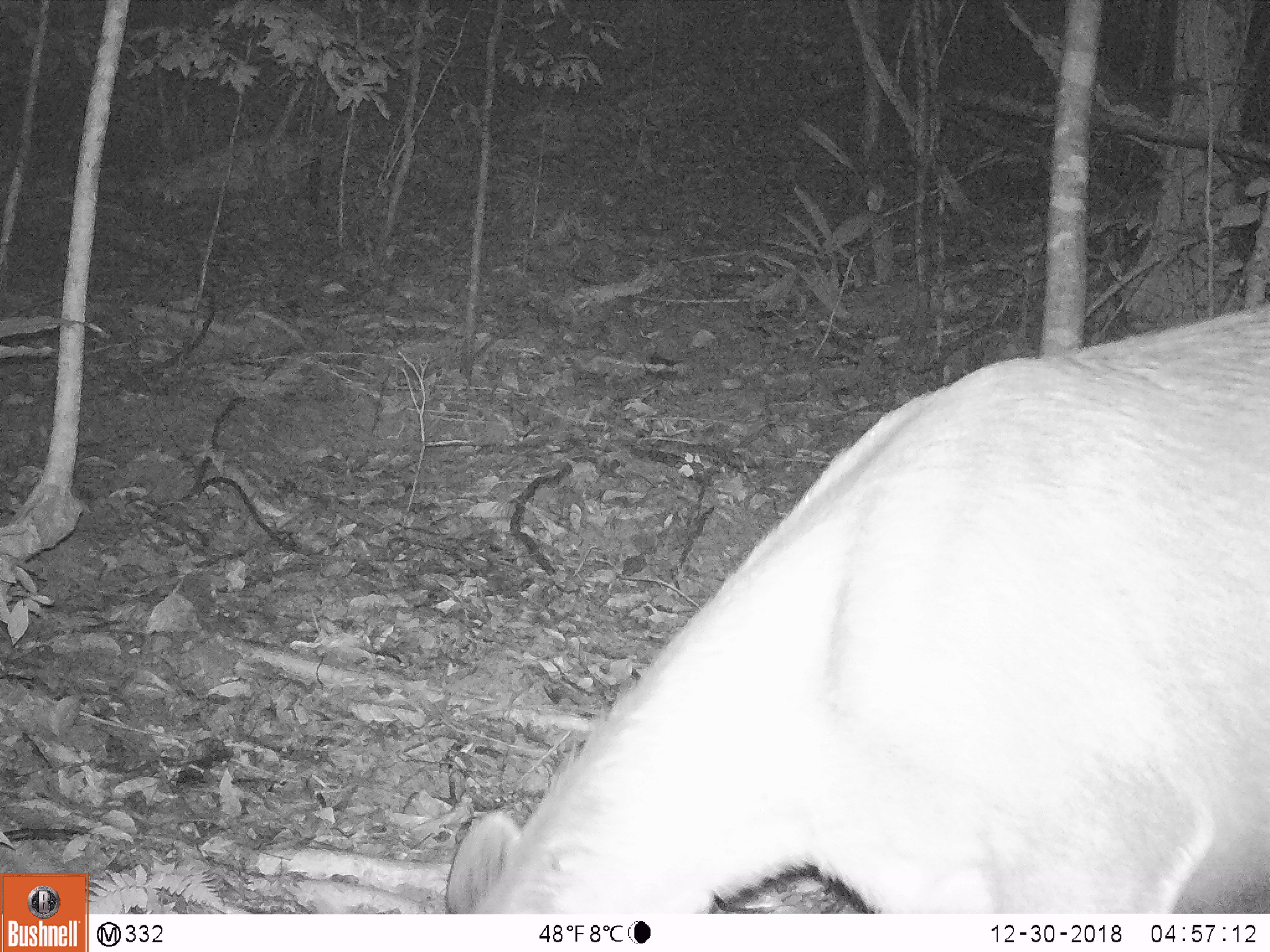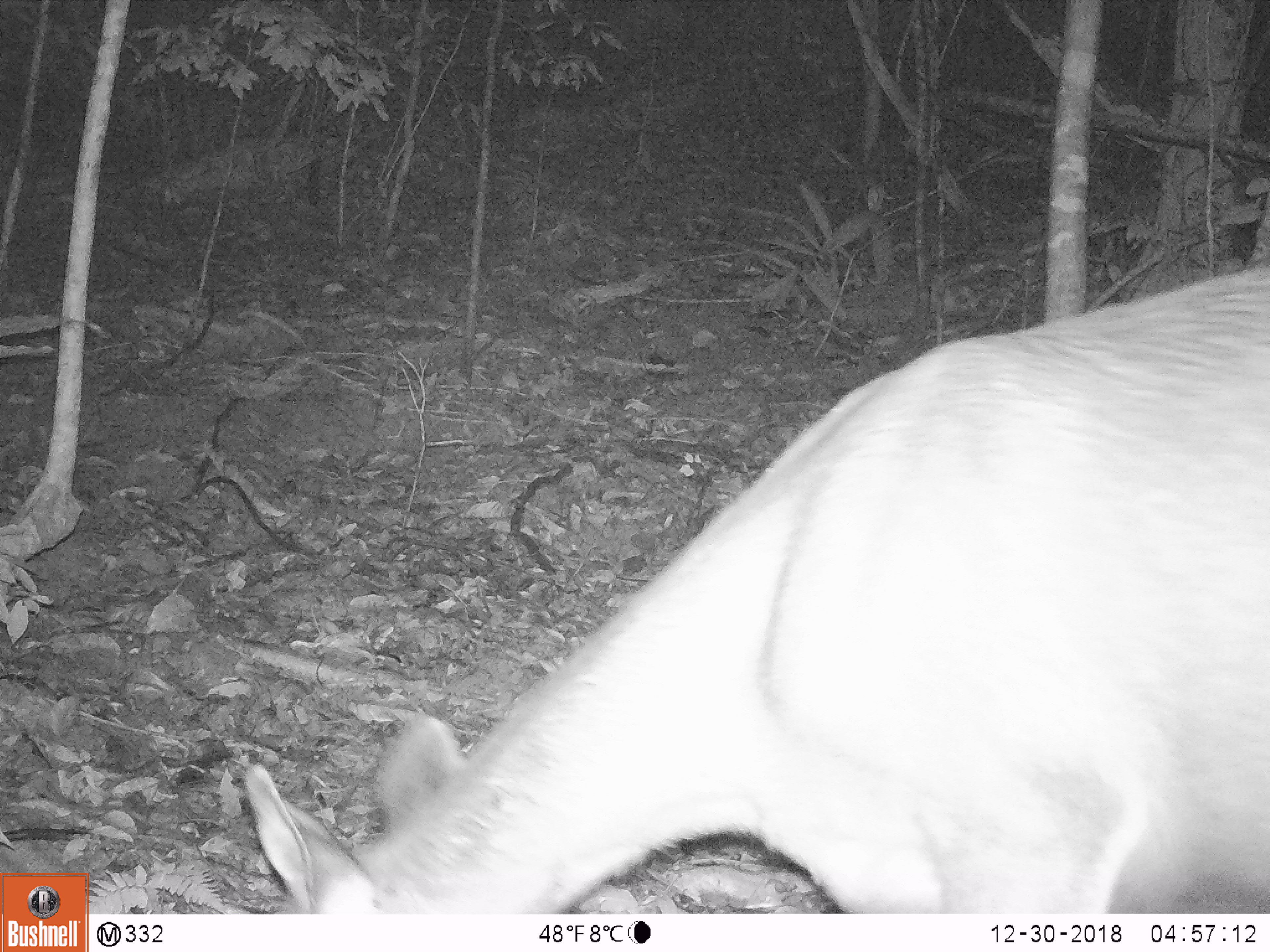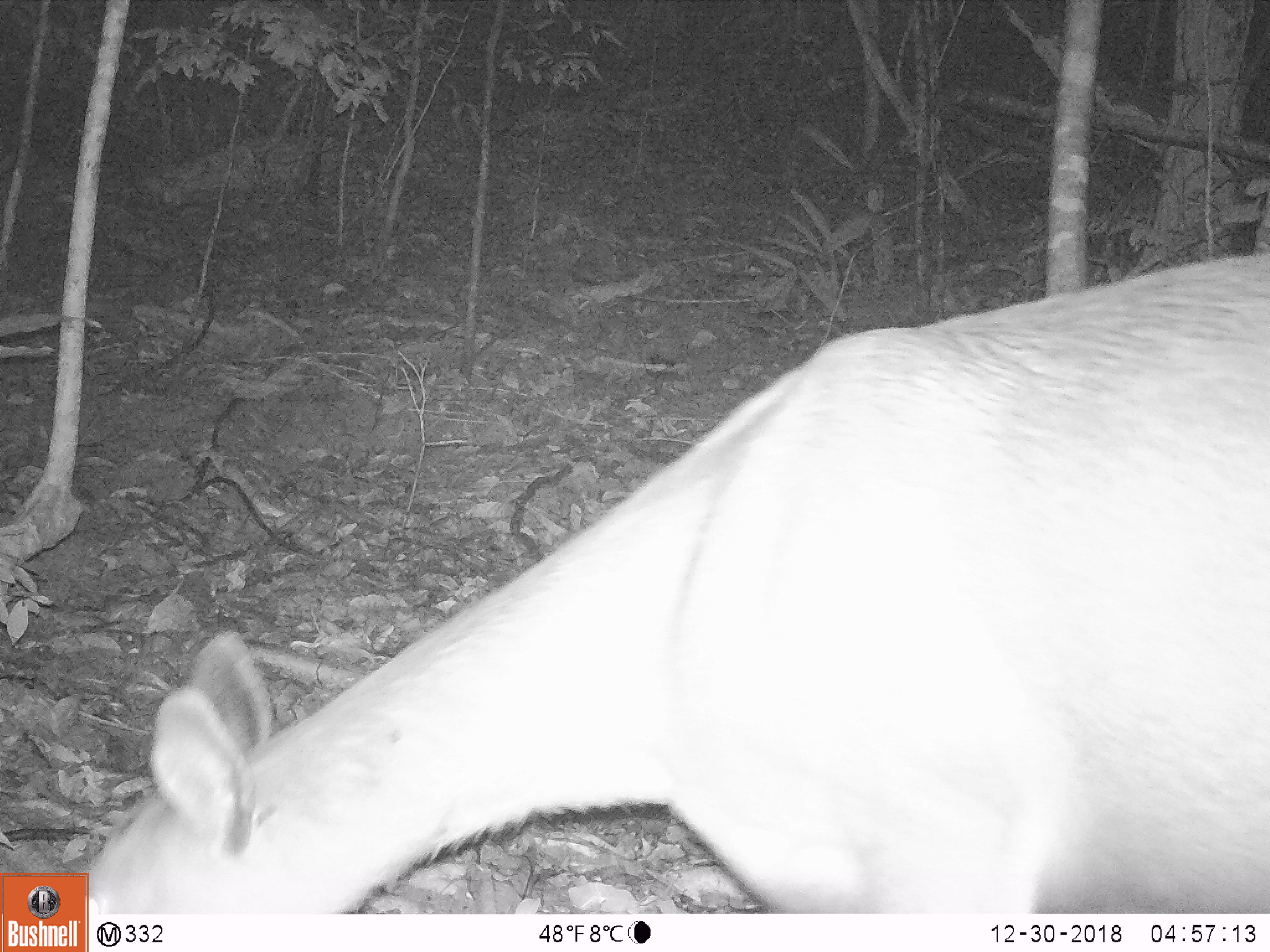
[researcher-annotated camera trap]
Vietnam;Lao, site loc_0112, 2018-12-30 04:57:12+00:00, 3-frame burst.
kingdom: Animalia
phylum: Chordata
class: Mammalia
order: Artiodactyla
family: Cervidae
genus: Rusa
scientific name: Rusa unicolor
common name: sambar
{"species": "sambar (Rusa unicolor)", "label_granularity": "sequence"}